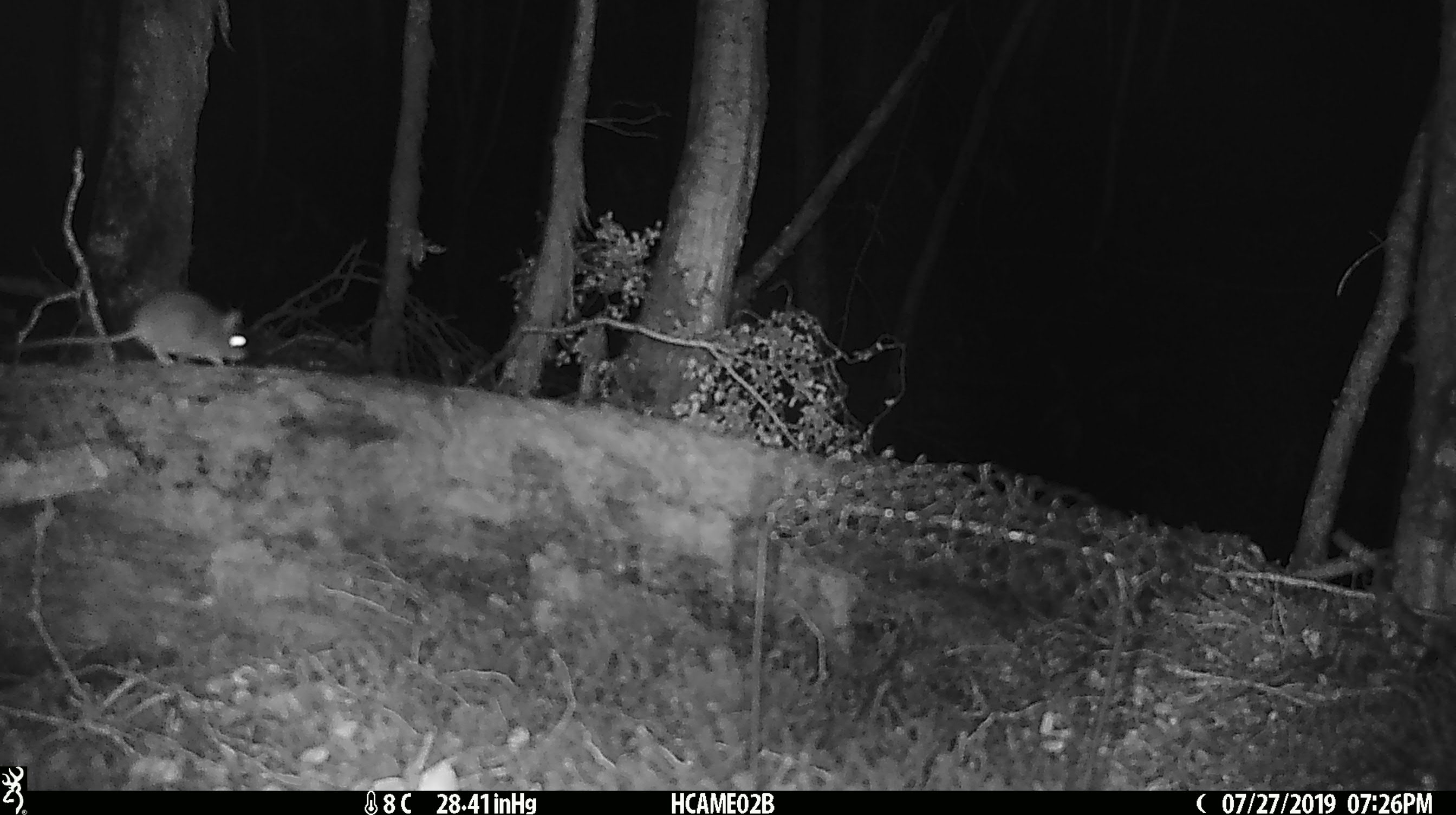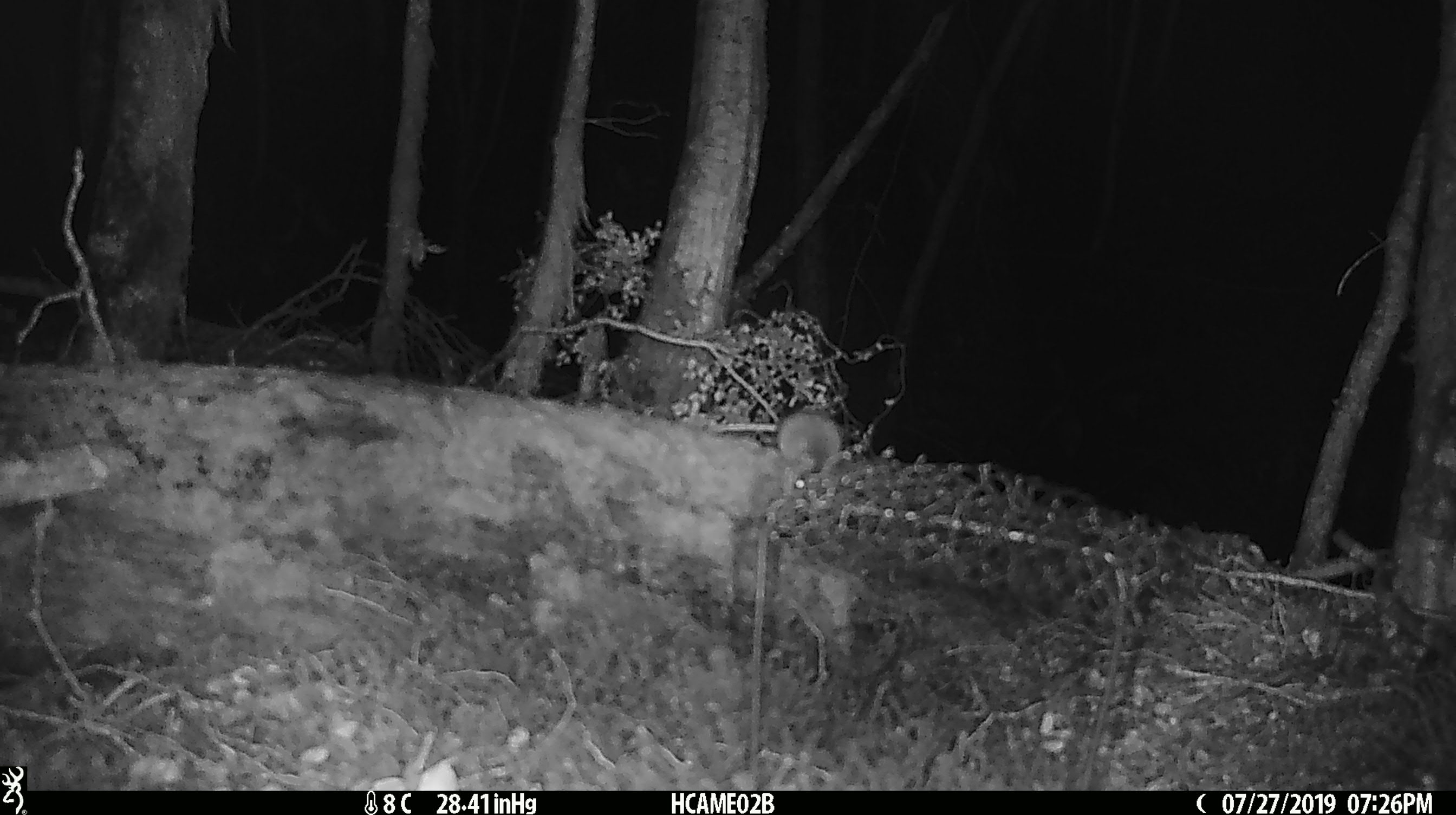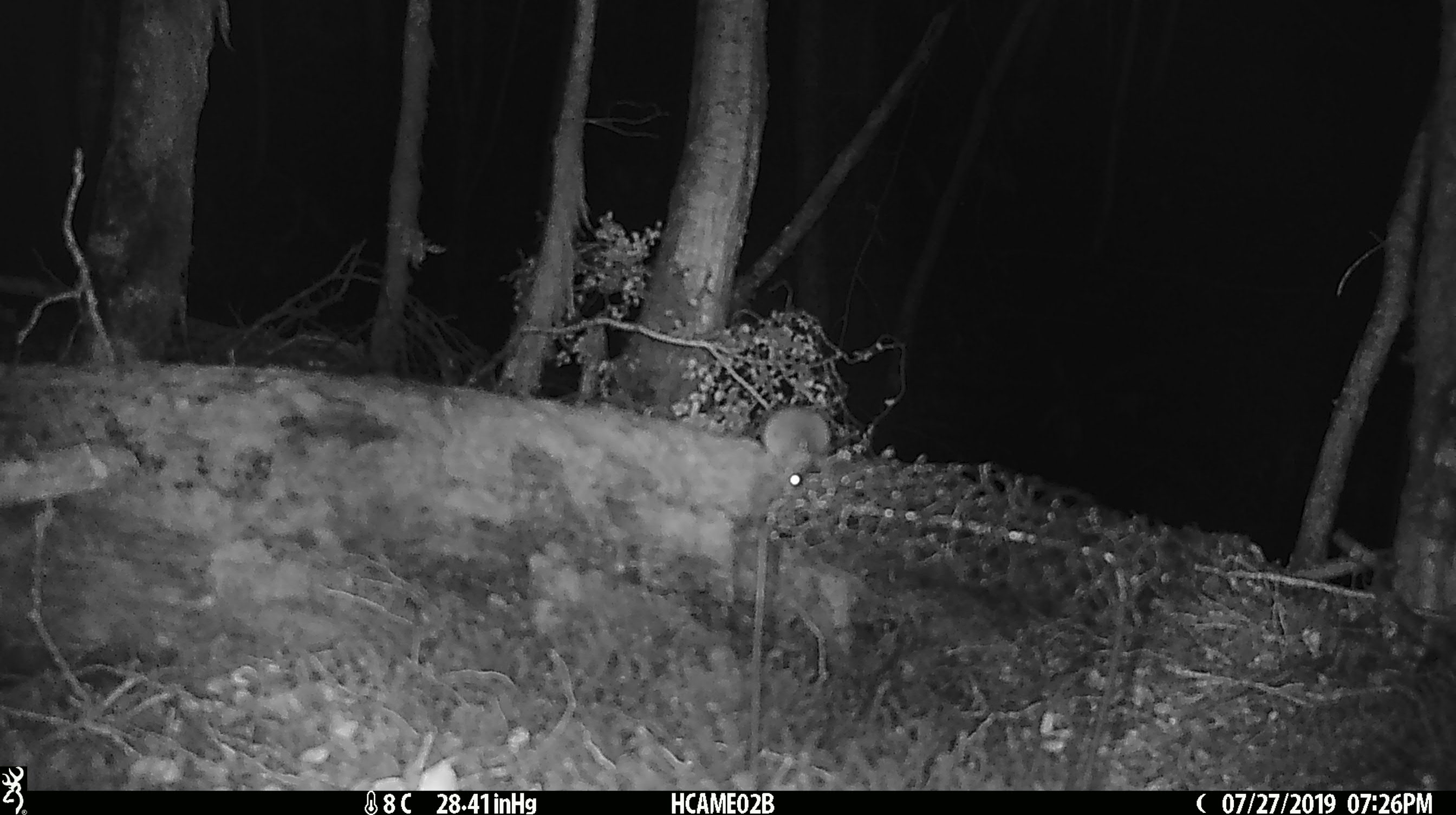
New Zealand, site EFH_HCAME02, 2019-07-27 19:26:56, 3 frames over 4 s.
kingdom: Animalia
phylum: Chordata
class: Mammalia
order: Rodentia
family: Muridae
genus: Mus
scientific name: Mus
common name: mouse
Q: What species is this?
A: Mouse (Mus).